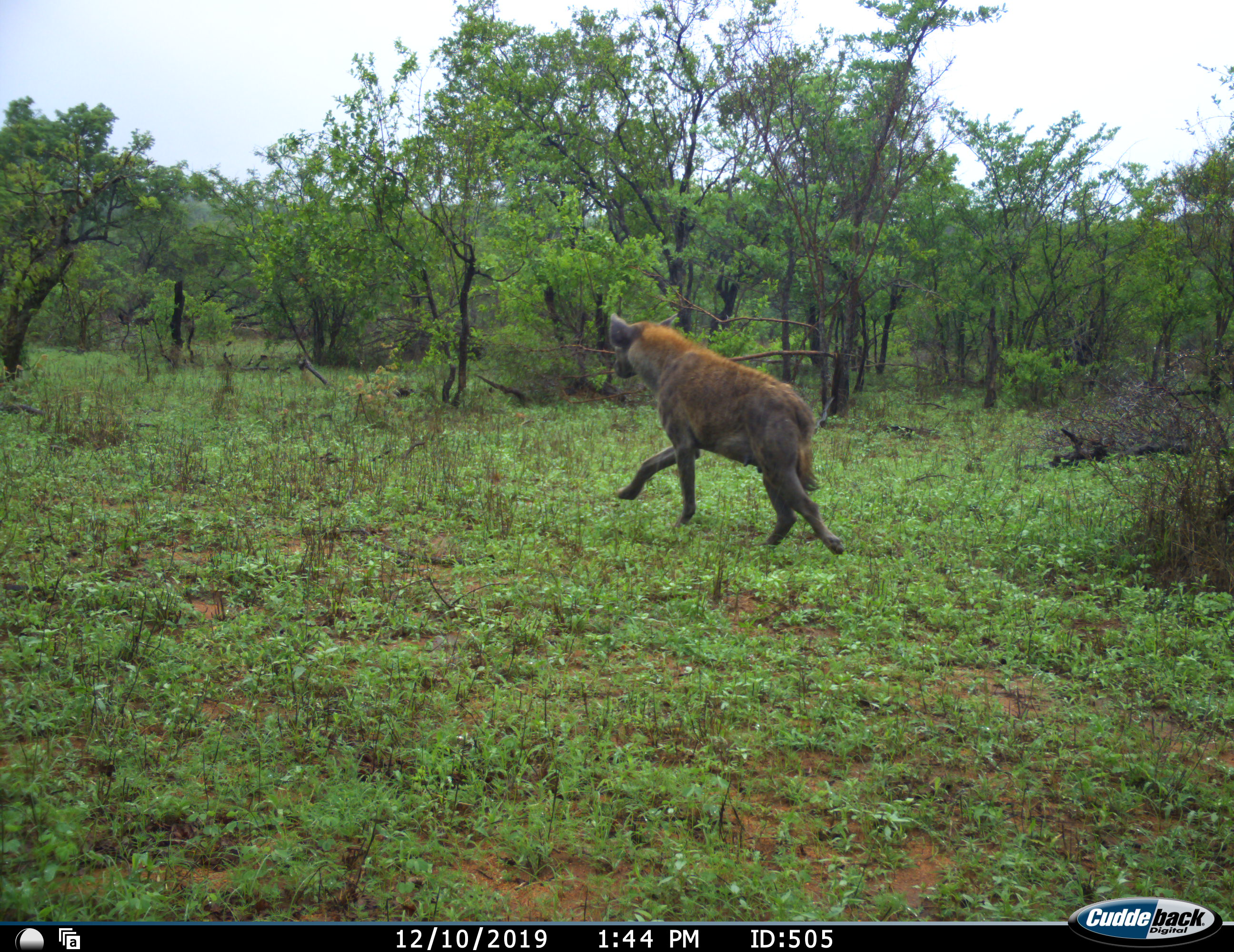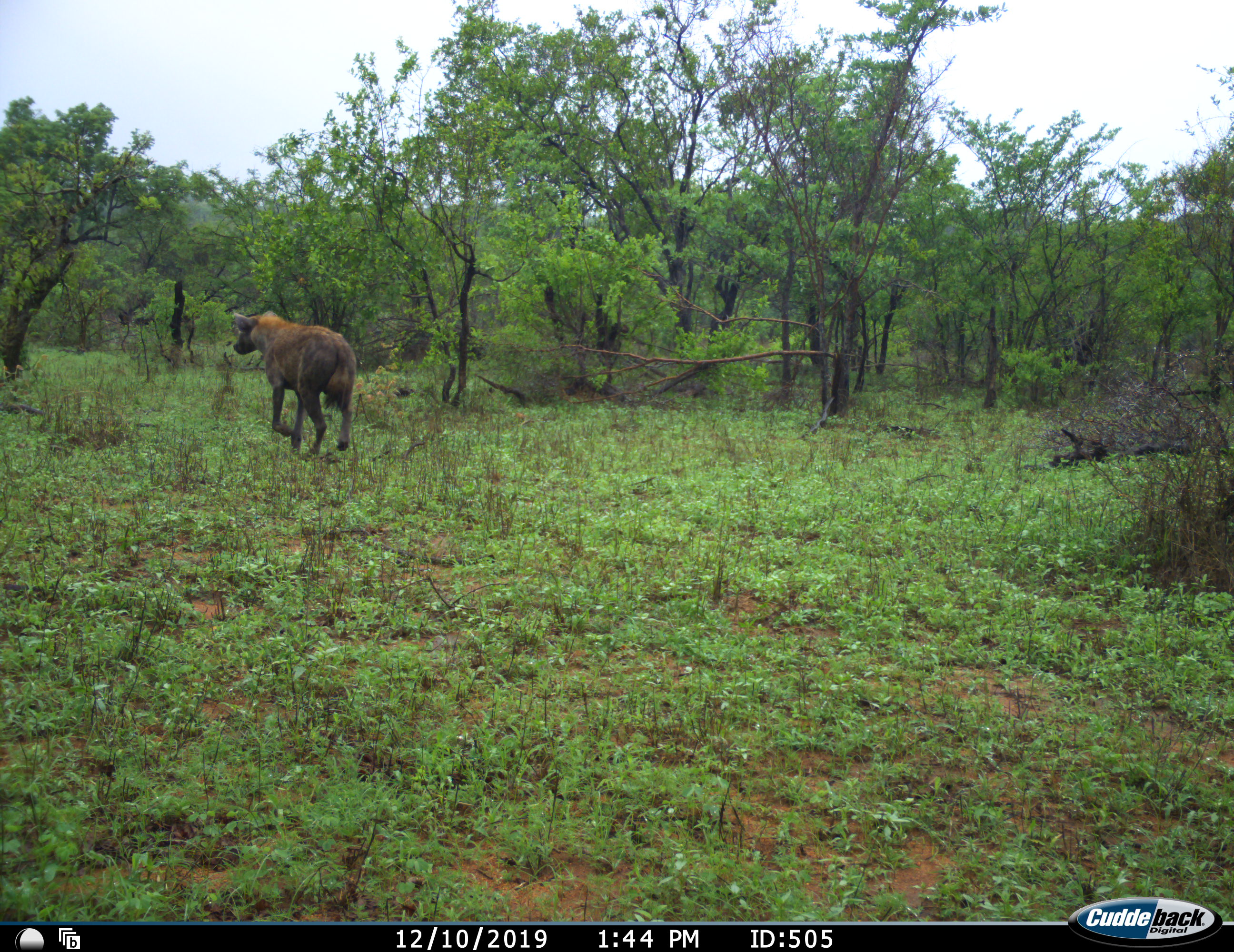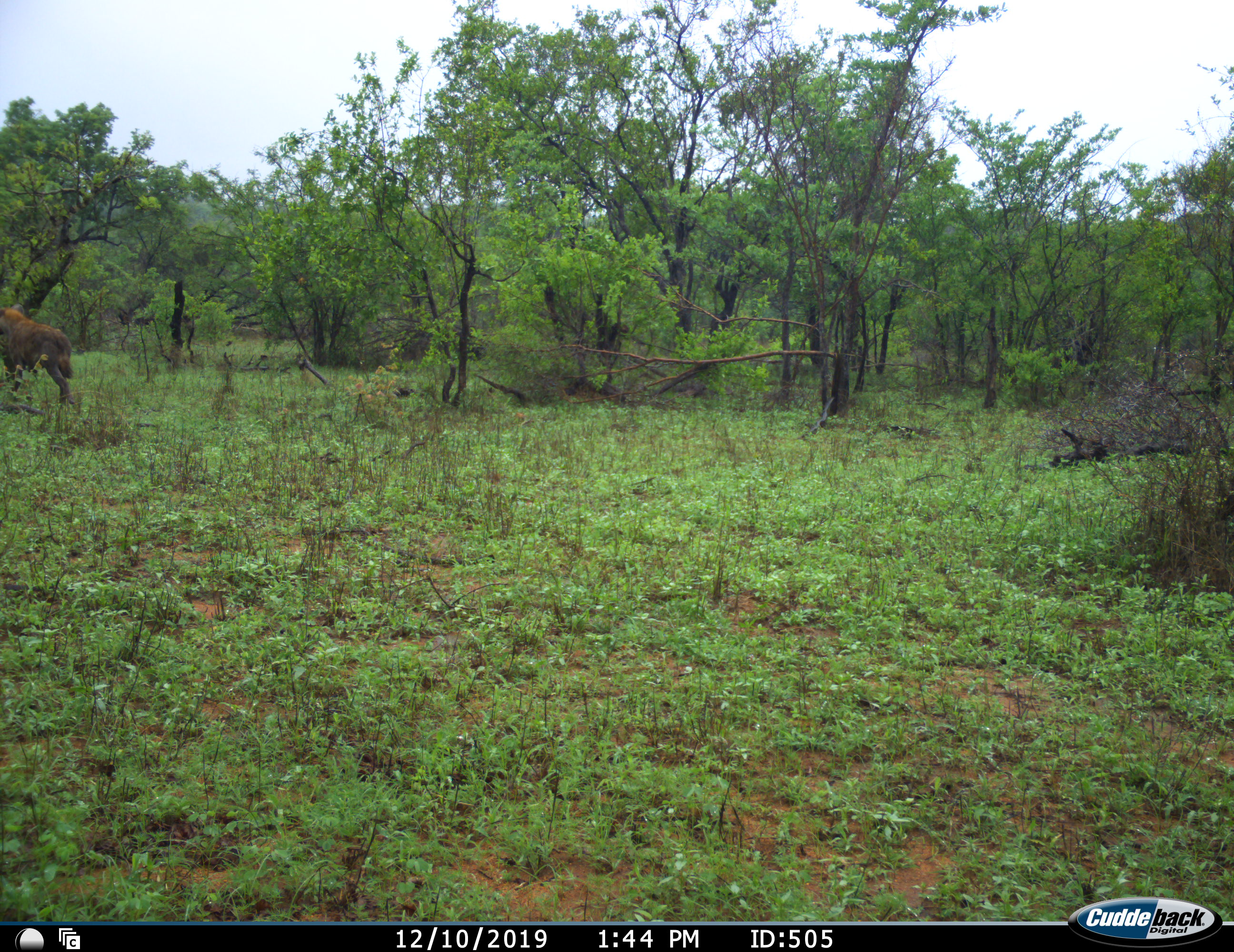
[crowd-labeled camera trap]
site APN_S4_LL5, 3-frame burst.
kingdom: Animalia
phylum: Chordata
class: Mammalia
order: Carnivora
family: Hyaenidae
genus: Crocuta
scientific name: Crocuta crocuta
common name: spotted hyena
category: hyenaspotted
Hyenaspotted (spotted hyena) (Crocuta crocuta), count 1. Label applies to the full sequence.